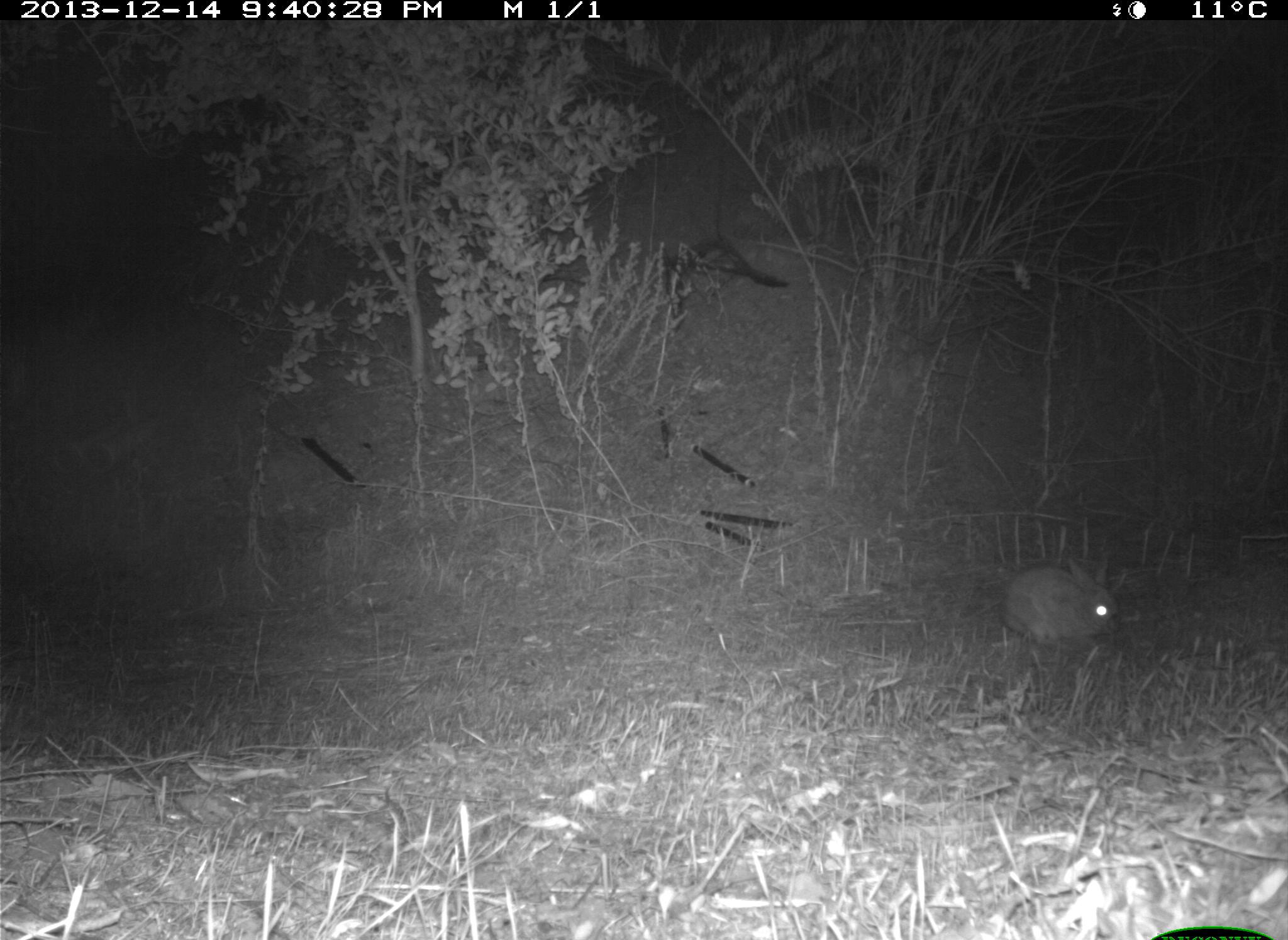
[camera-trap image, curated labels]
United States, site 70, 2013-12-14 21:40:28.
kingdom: Animalia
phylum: Chordata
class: Mammalia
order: Lagomorpha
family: Leporidae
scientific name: Leporidae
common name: rabbits and hares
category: rabbit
Rabbit (rabbits and hares) (Leporidae).